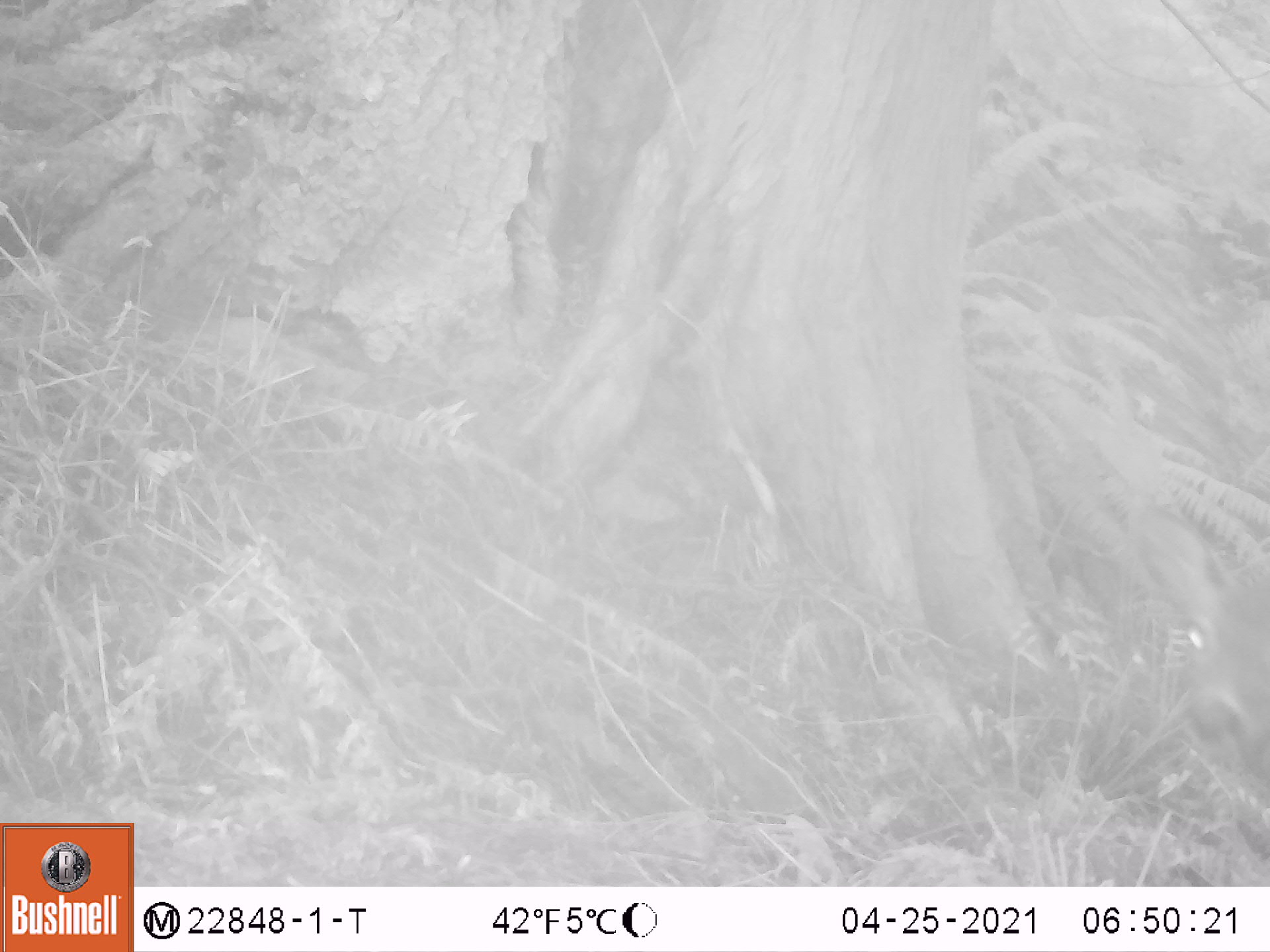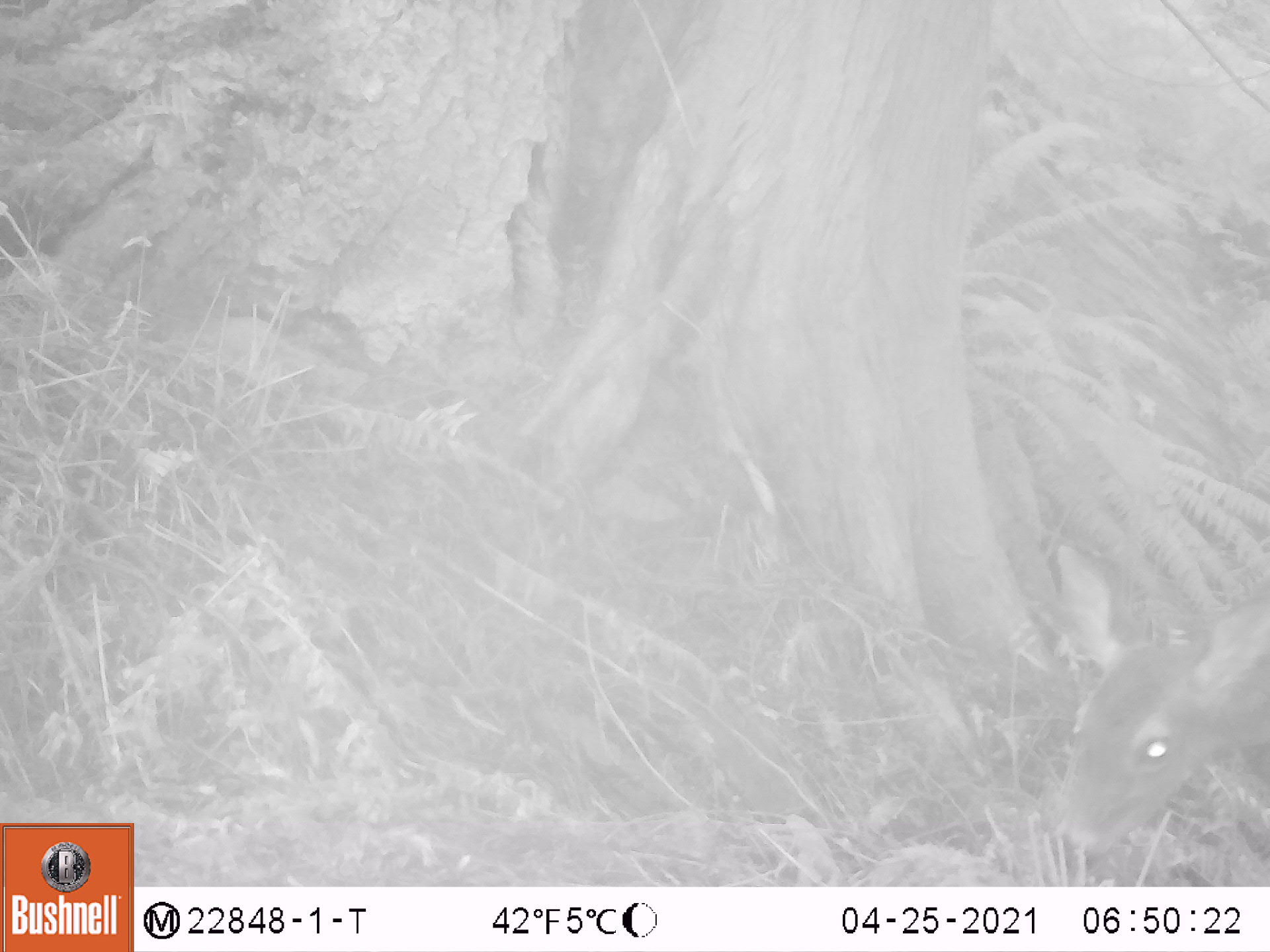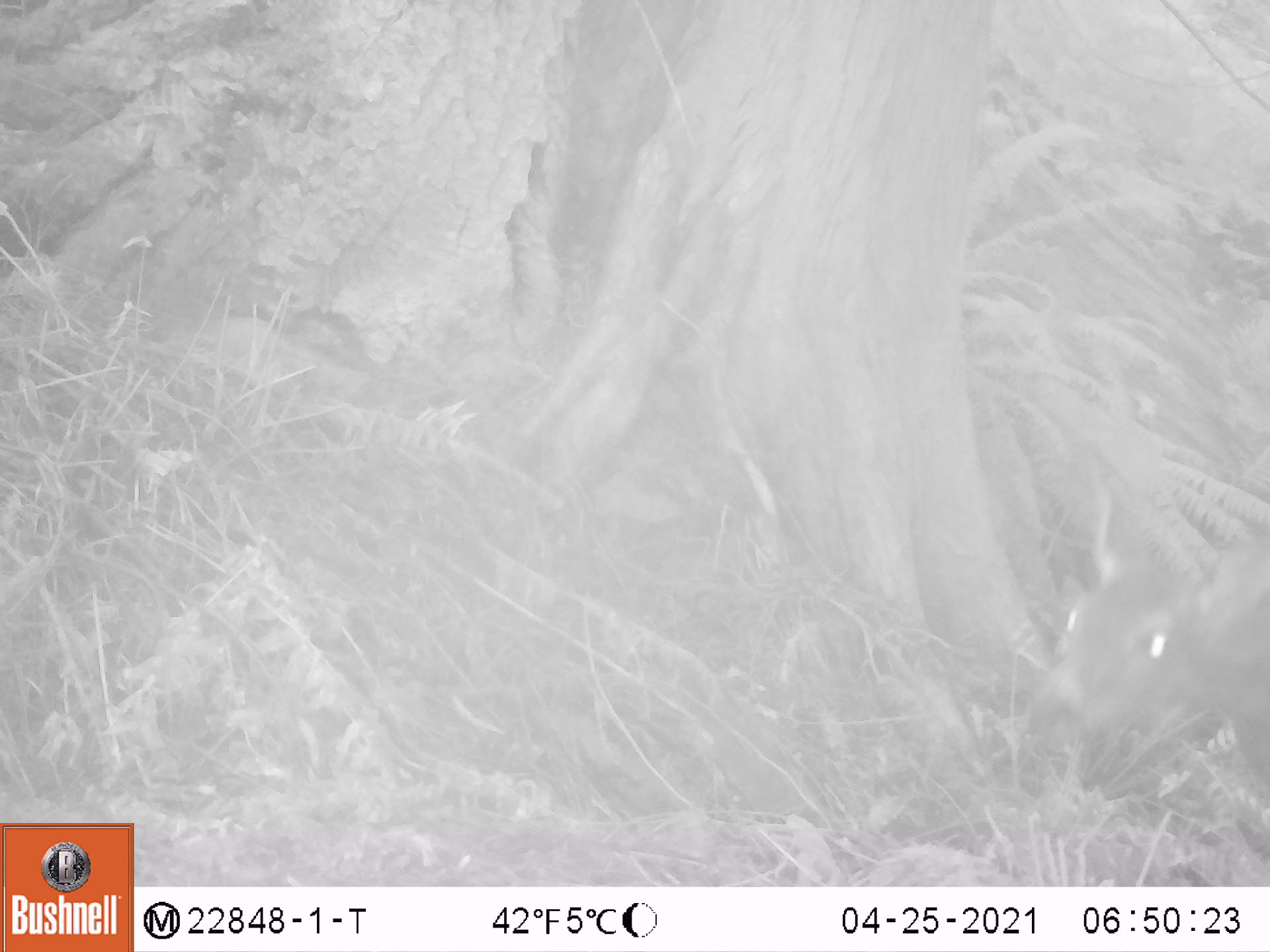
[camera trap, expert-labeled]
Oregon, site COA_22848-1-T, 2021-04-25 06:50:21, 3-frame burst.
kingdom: Animalia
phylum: Chordata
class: Mammalia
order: Artiodactyla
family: Cervidae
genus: Odocoileus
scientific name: Odocoileus hemionus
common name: black-tailed deer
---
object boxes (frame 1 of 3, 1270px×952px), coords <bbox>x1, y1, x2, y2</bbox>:
black-tailed deer: <bbox>1141, 516, 1268, 792</bbox>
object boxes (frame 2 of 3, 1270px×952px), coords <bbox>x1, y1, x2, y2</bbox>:
black-tailed deer: <bbox>1015, 537, 1268, 857</bbox>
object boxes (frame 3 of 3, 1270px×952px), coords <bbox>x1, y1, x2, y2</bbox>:
black-tailed deer: <bbox>1009, 475, 1268, 791</bbox>